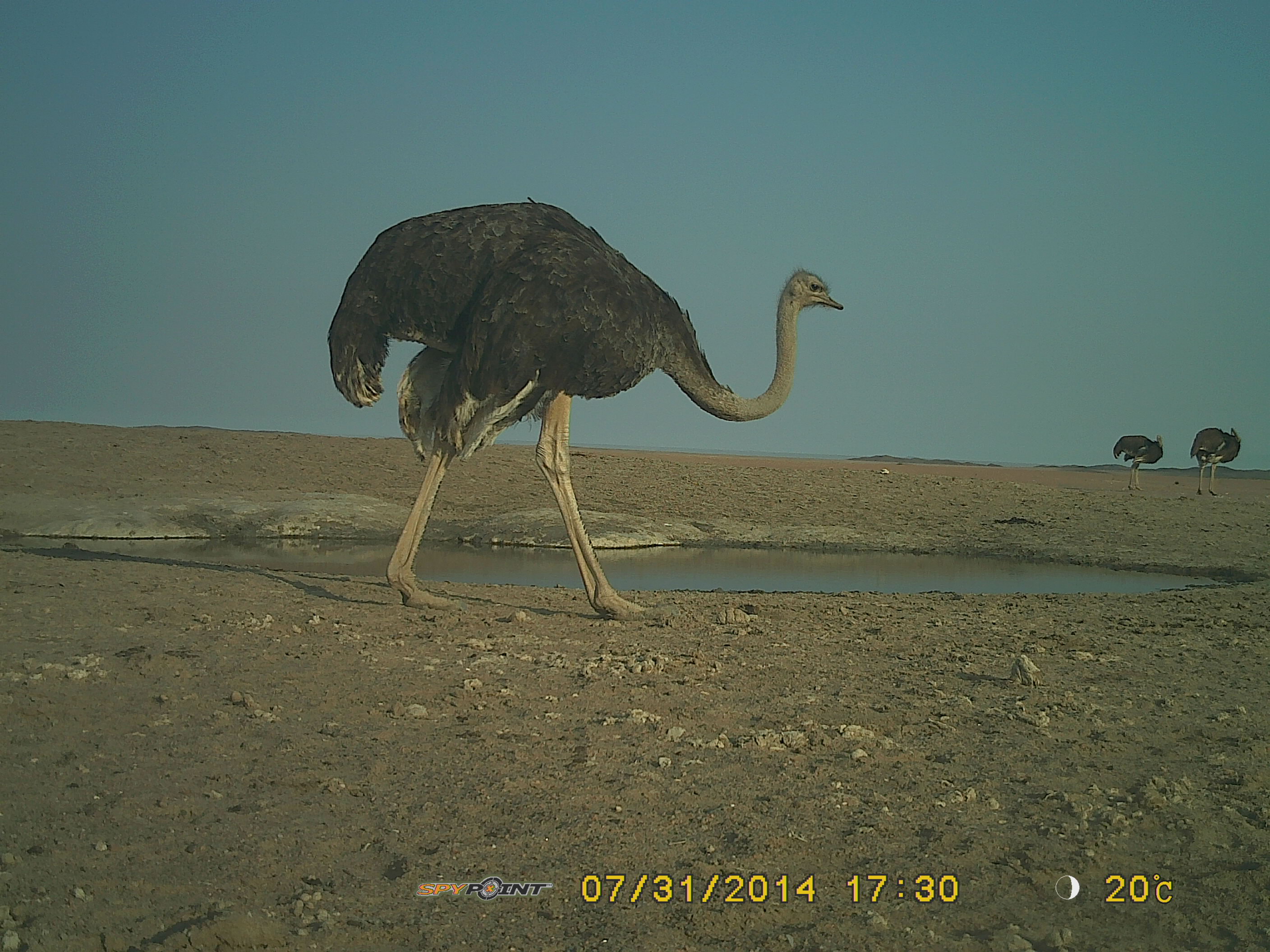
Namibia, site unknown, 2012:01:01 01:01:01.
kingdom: Animalia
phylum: Chordata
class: Aves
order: Struthioniformes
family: Struthionidae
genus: Struthio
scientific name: Struthio camelus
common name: common ostrich